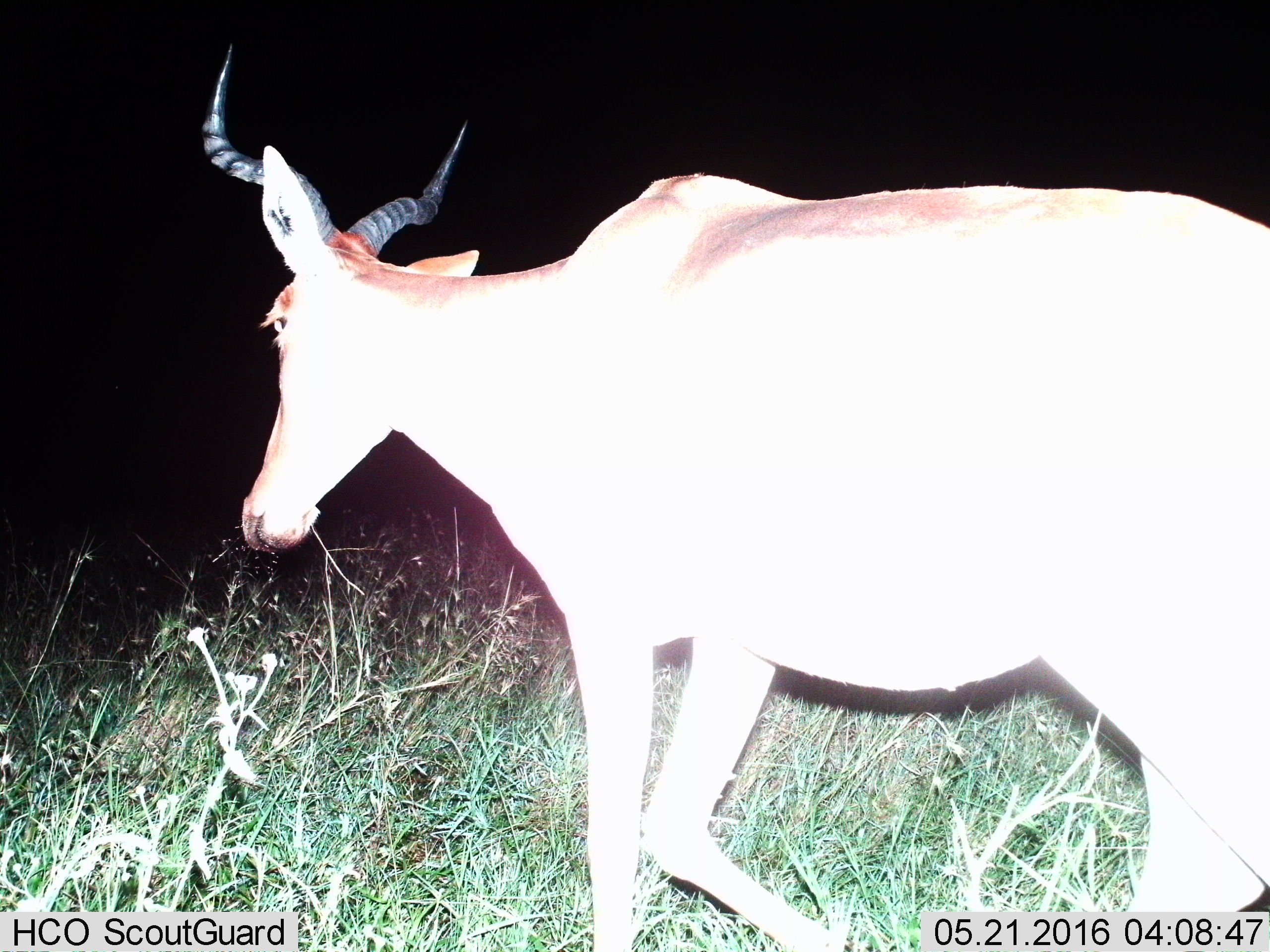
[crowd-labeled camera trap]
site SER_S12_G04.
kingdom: Animalia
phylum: Chordata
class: Mammalia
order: Artiodactyla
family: Bovidae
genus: Alcelaphus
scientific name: Alcelaphus buselaphus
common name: hartebeest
Hartebeest (Alcelaphus buselaphus), count 1. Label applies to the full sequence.